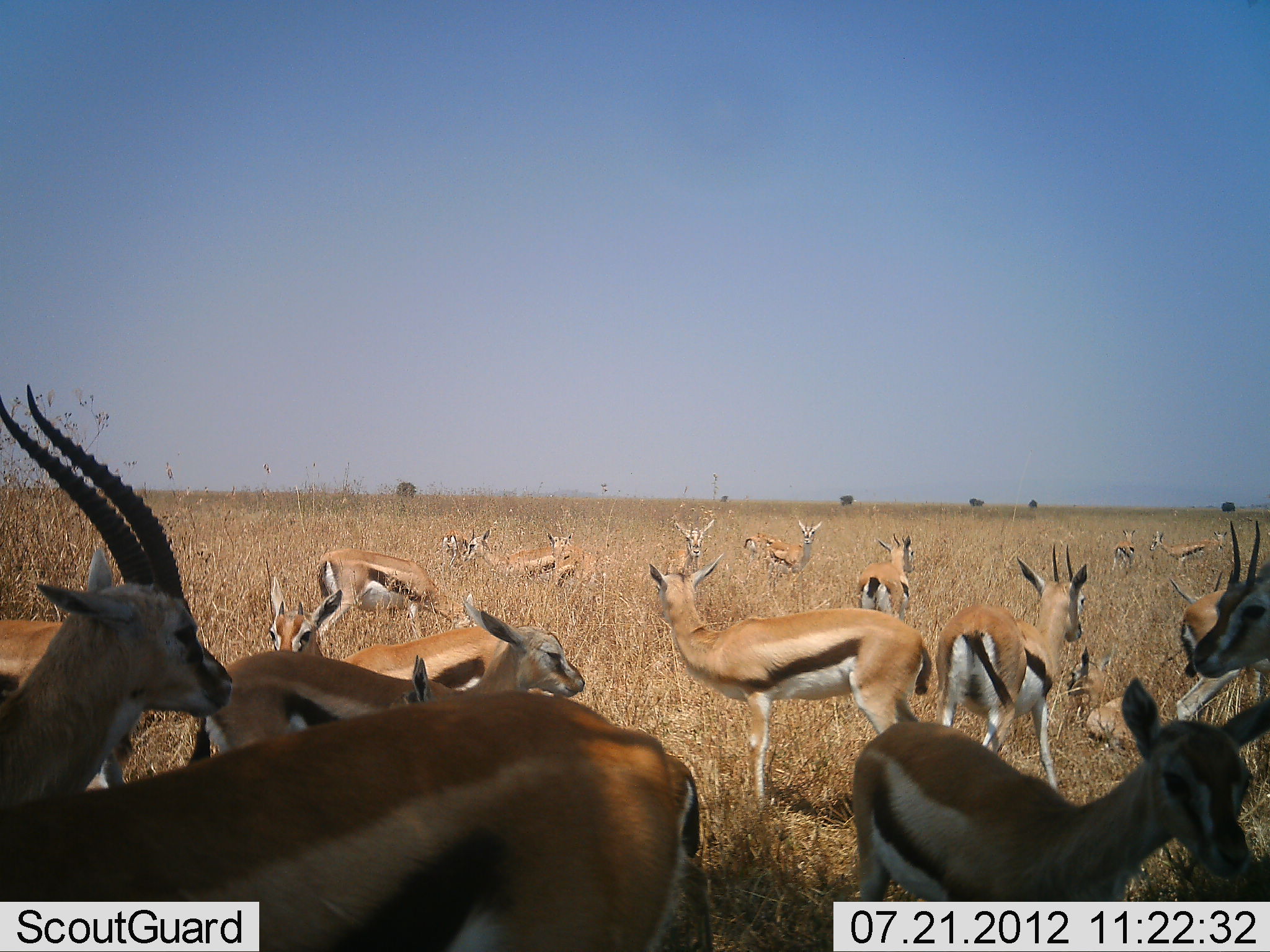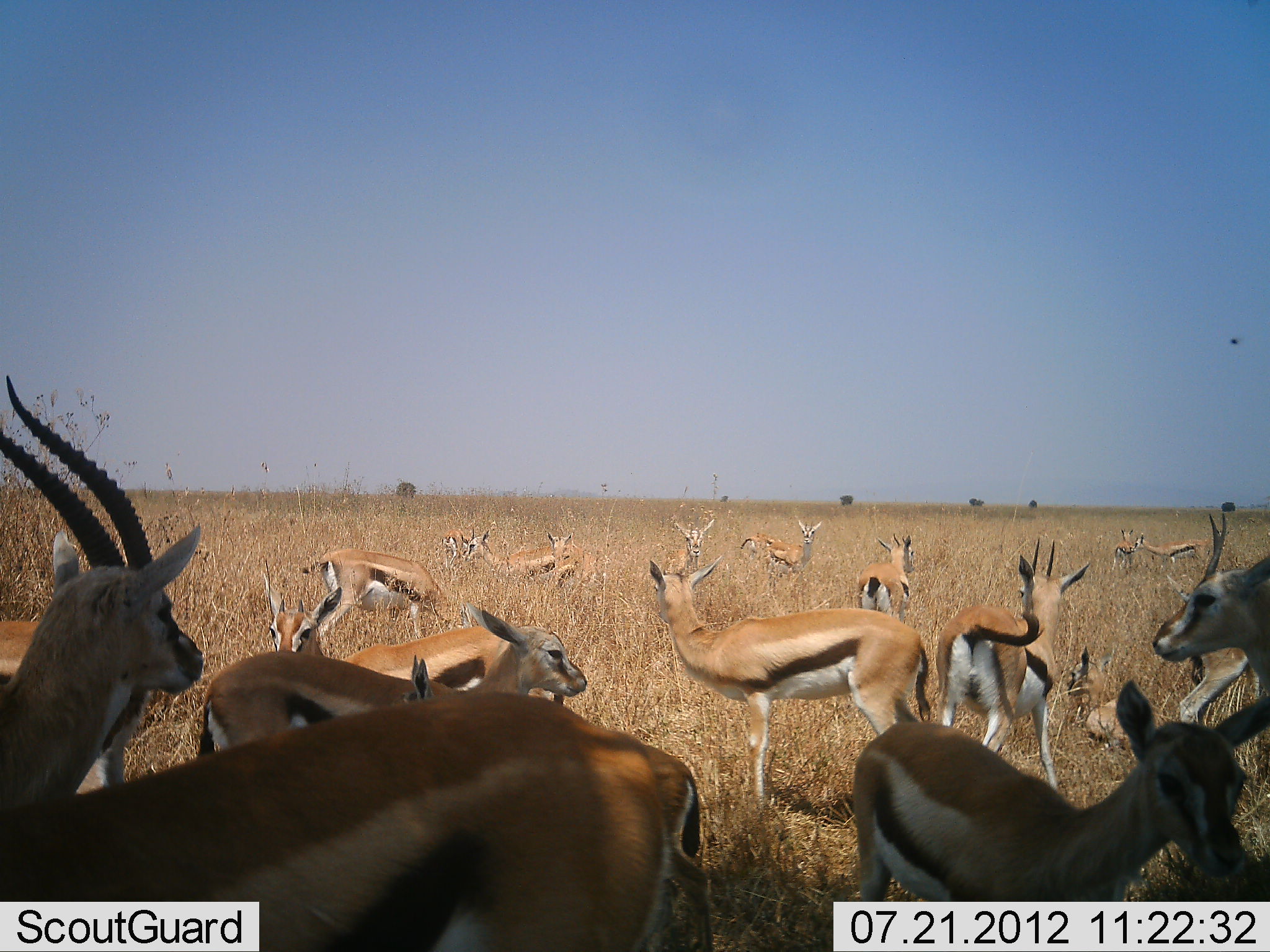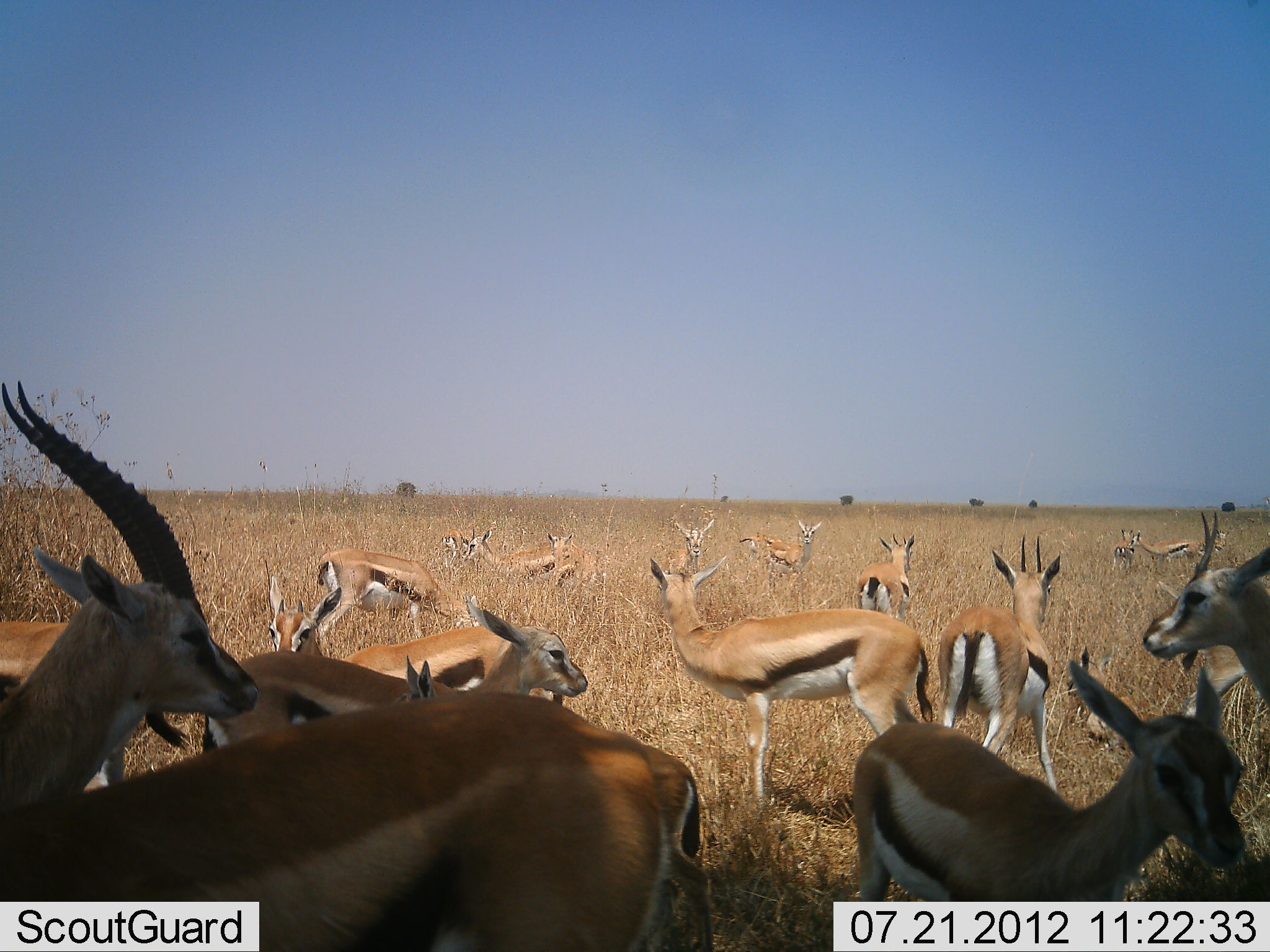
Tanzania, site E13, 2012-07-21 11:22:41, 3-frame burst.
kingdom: Animalia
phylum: Chordata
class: Mammalia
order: Artiodactyla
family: Bovidae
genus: Eudorcas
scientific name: Eudorcas thomsonii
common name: thomson's gazelle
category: gazellethomsons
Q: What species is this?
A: Gazellethomsons (thomson's gazelle) (Eudorcas thomsonii).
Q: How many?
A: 11-50.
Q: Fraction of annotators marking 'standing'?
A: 100%.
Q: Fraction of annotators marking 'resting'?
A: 40%.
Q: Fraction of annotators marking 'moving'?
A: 20%.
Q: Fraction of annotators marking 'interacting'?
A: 0%.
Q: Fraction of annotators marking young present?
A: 10%.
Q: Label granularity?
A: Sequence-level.